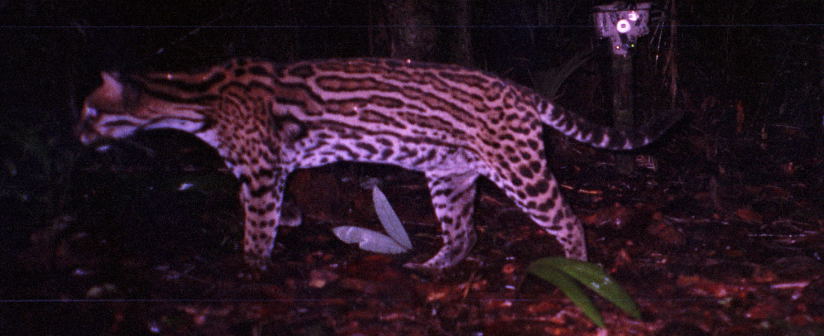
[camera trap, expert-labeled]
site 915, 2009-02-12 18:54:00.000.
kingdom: Animalia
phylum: Chordata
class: Mammalia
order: Carnivora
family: Felidae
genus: Leopardus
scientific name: Leopardus pardalis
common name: ocelot